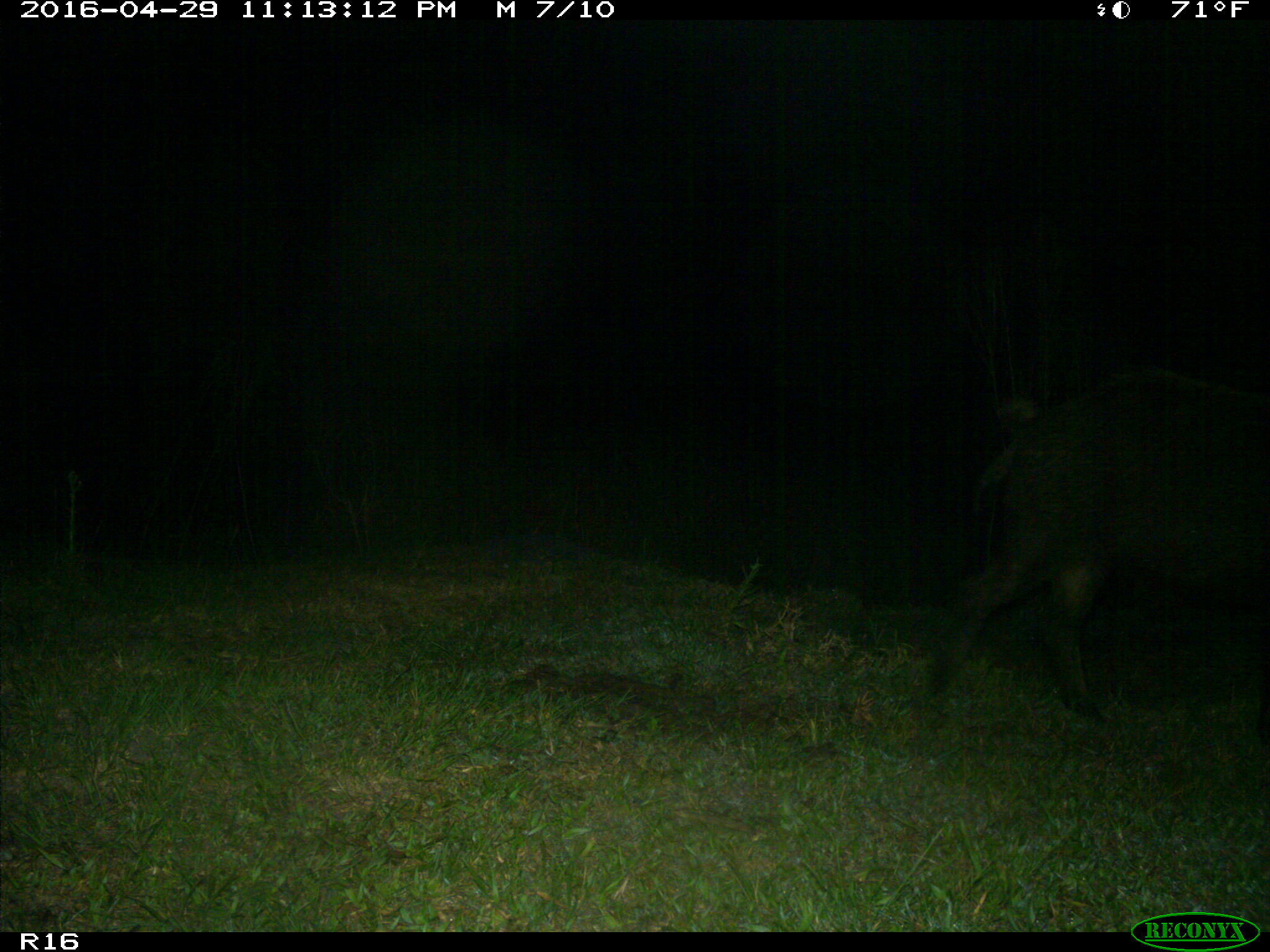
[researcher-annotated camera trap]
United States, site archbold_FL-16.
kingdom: Animalia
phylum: Chordata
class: Mammalia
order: Artiodactyla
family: Suidae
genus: Sus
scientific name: Sus scrofa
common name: wild boar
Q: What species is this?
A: Sus scrofa (wild boar).